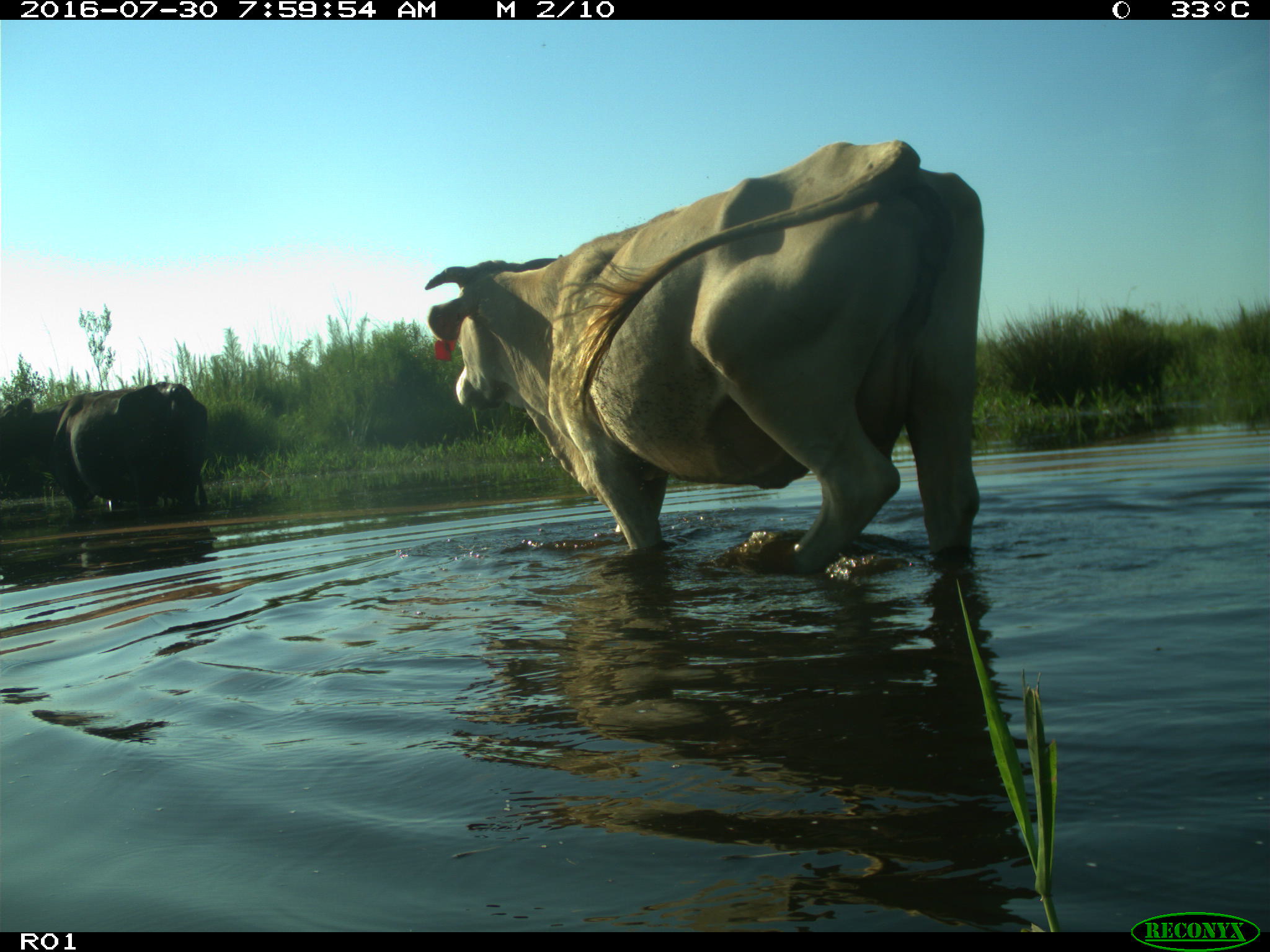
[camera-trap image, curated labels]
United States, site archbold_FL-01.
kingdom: Animalia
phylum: Chordata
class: Mammalia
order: Artiodactyla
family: Bovidae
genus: Bos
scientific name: Bos taurus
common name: domestic cow